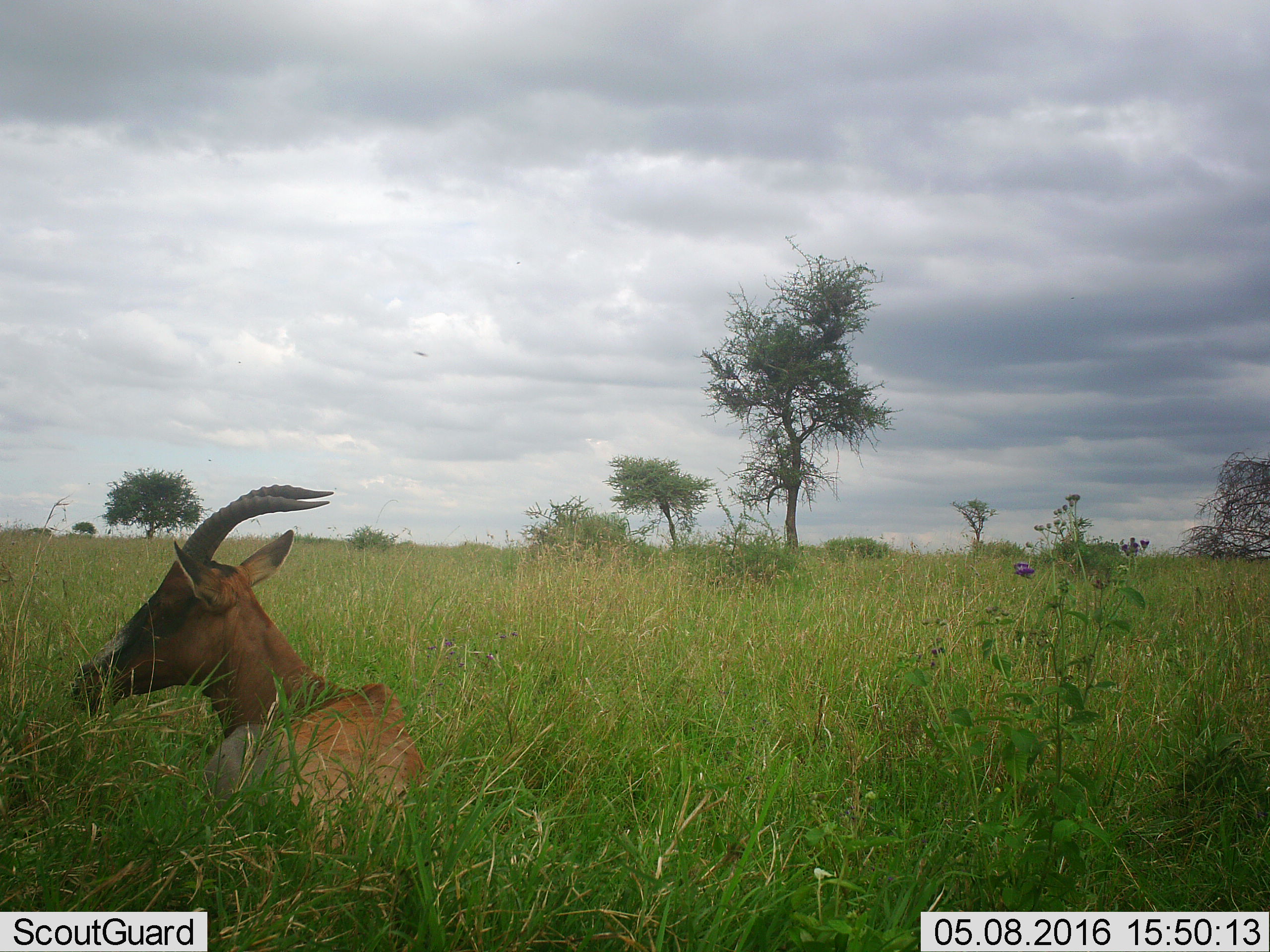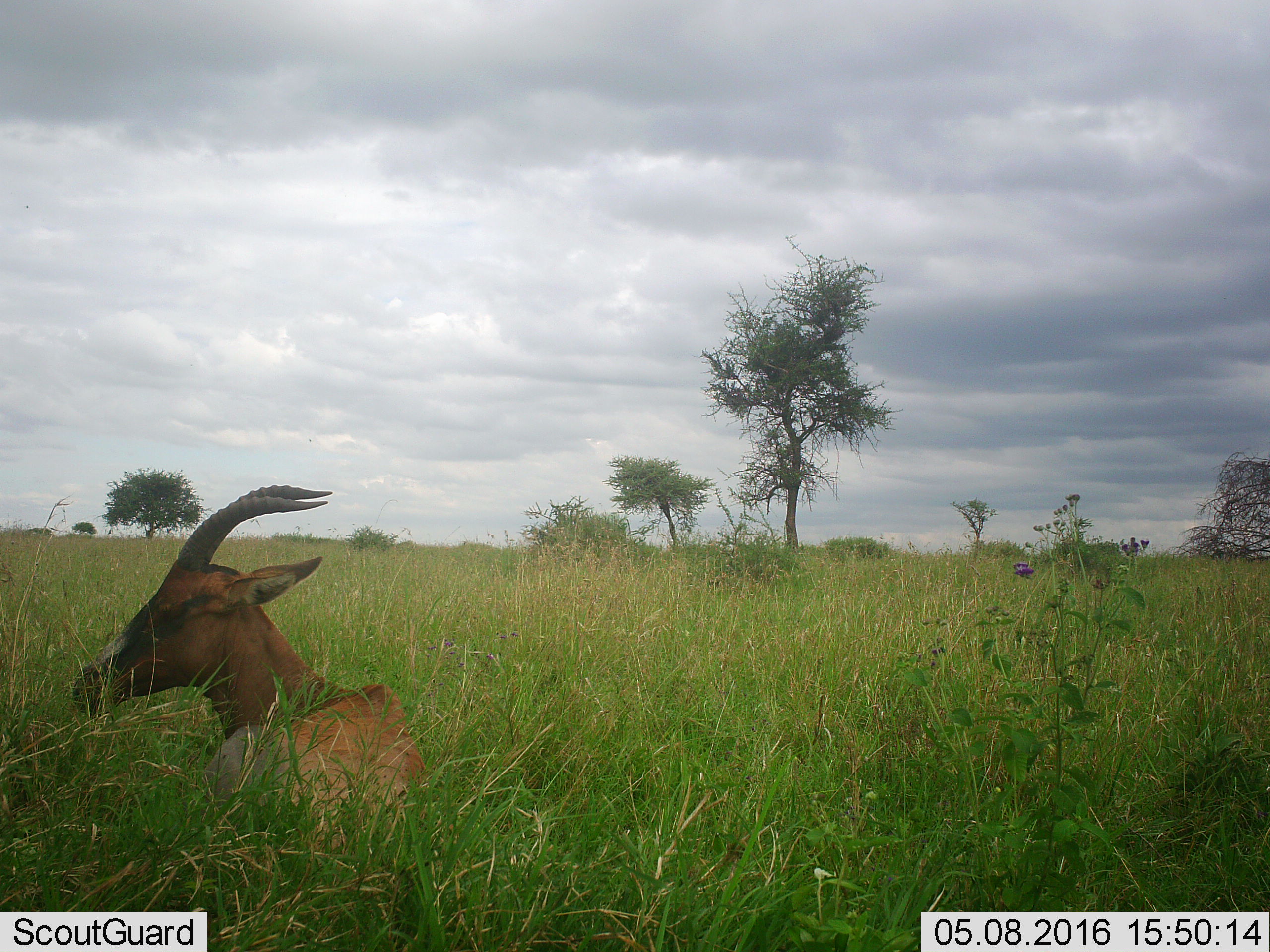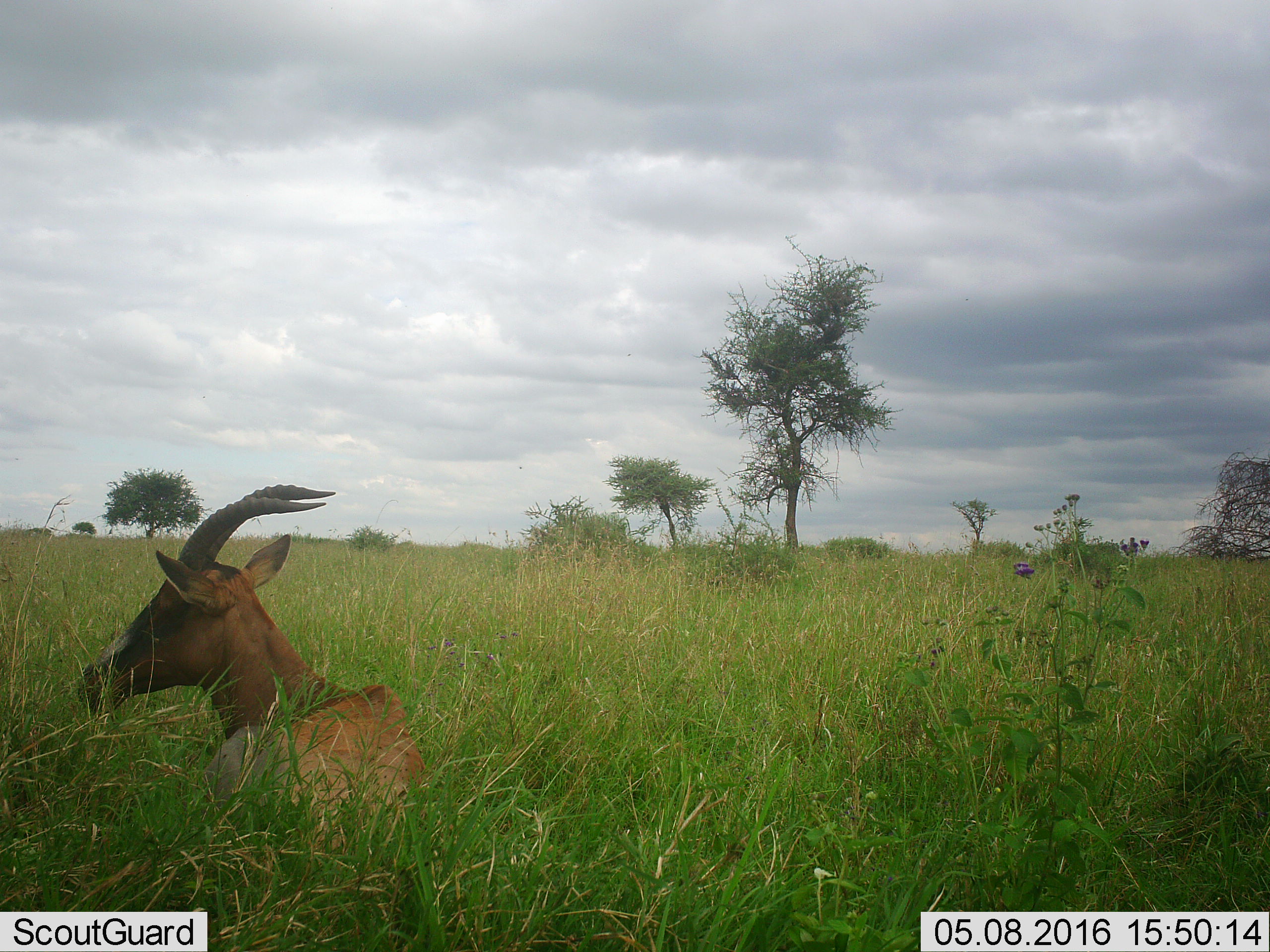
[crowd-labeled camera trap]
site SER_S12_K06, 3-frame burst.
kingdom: Animalia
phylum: Chordata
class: Mammalia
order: Artiodactyla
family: Bovidae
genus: Damaliscus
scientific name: Damaliscus lunatus jimela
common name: topi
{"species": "topi (Damaliscus lunatus jimela)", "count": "1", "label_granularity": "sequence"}